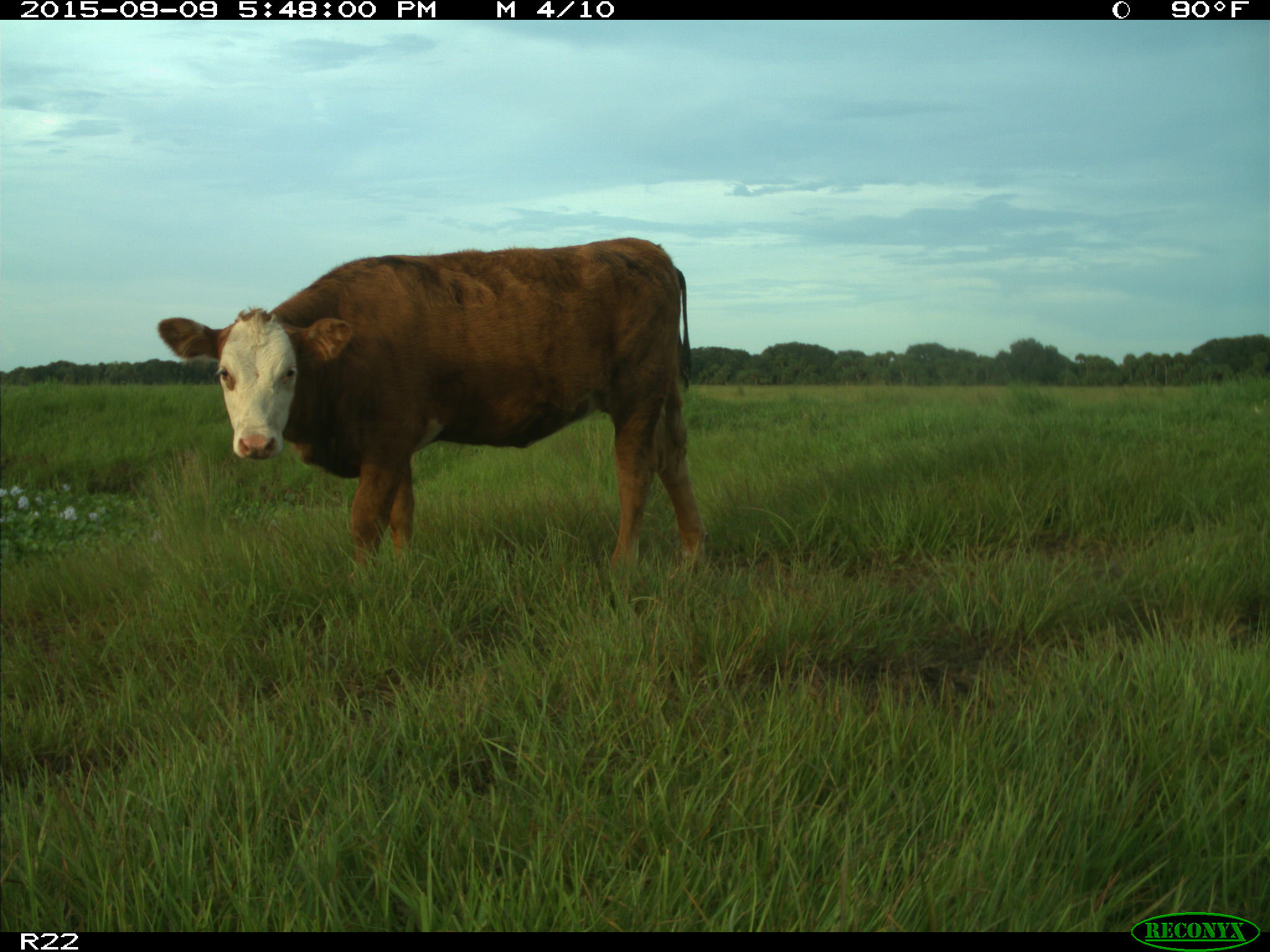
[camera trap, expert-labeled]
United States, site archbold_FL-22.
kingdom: Animalia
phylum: Chordata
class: Mammalia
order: Artiodactyla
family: Bovidae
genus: Bos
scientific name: Bos taurus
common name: domestic cow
Bos taurus (domestic cow).